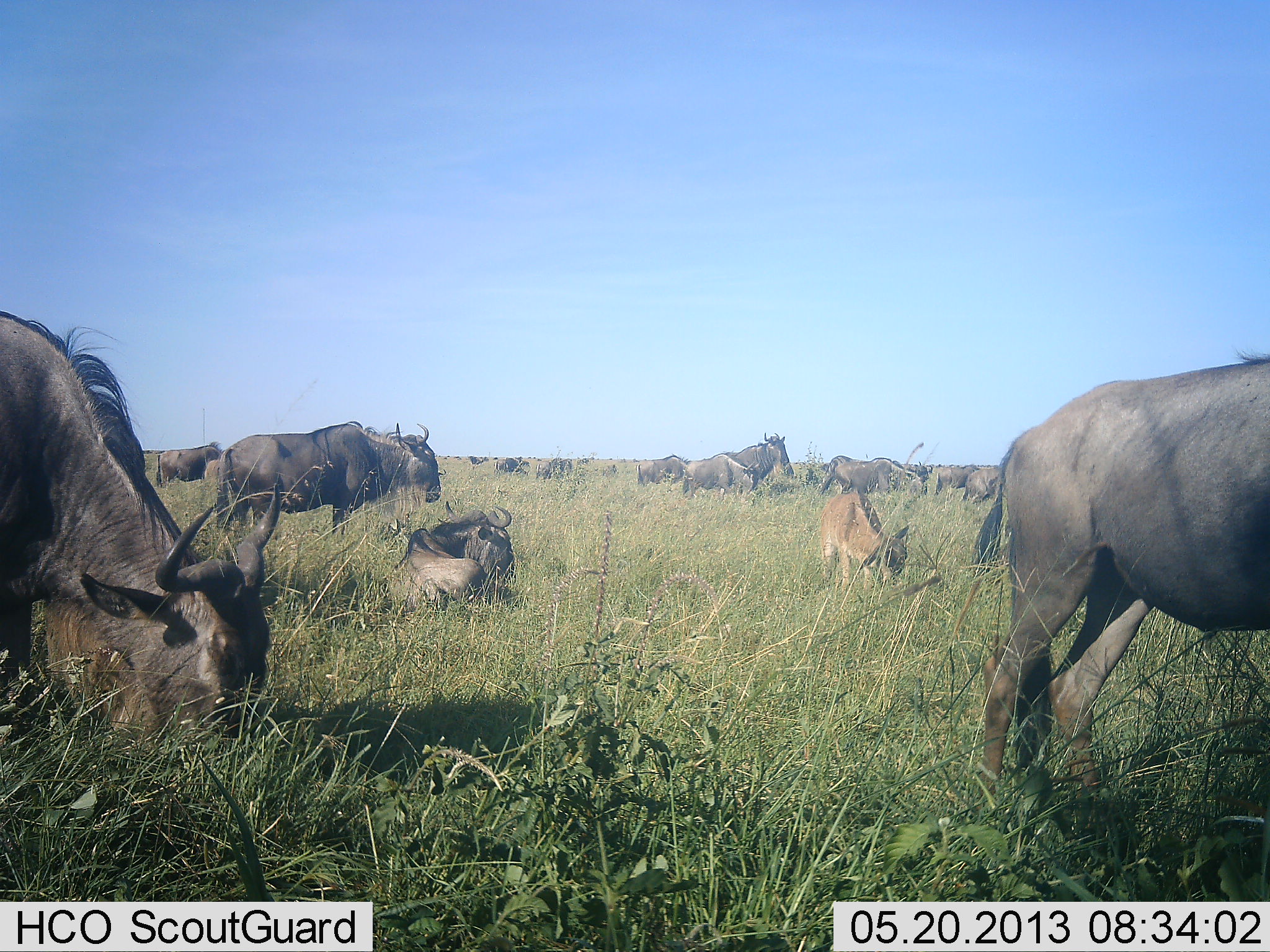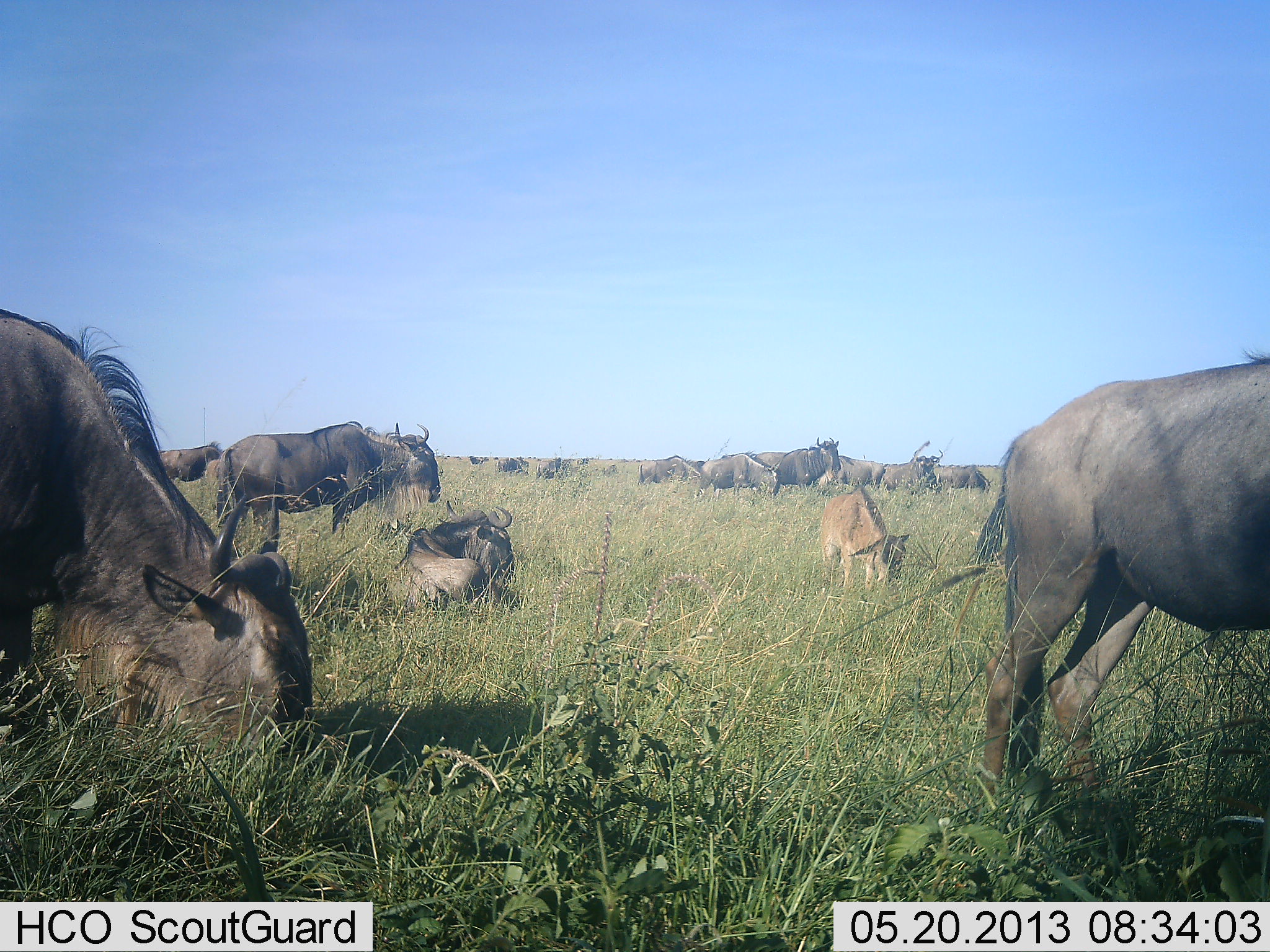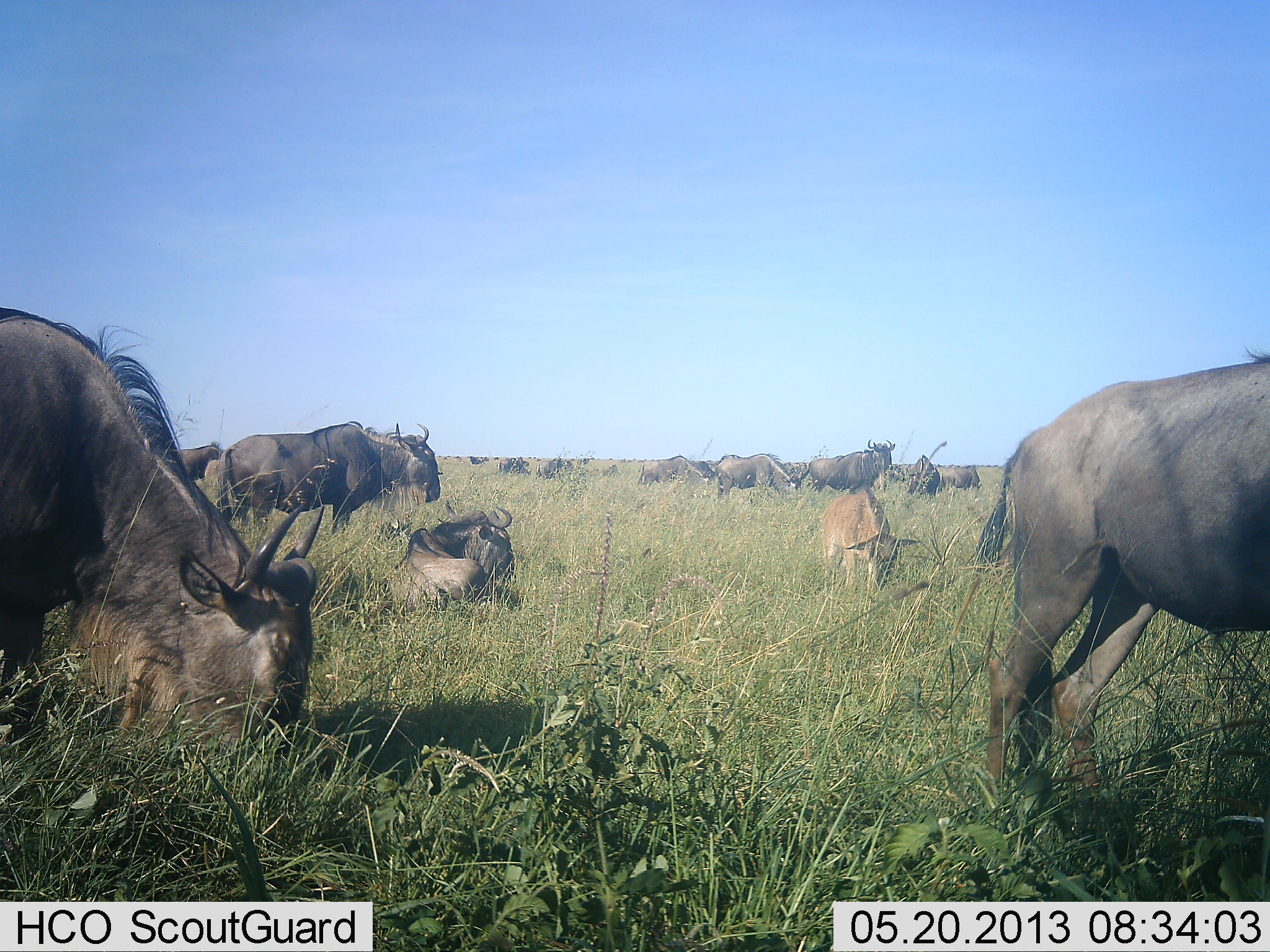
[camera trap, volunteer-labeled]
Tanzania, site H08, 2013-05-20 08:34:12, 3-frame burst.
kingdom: Animalia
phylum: Chordata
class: Mammalia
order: Artiodactyla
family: Bovidae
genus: Connochaetes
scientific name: Connochaetes taurinus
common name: blue wildebeest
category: wildebeest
Wildebeest (blue wildebeest) (Connochaetes taurinus), count 11-50. Behavior (volunteer vote fractions): standing 91%, resting 82%, moving 45%, interacting 0%. Young present (vote fraction): 82%. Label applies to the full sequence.